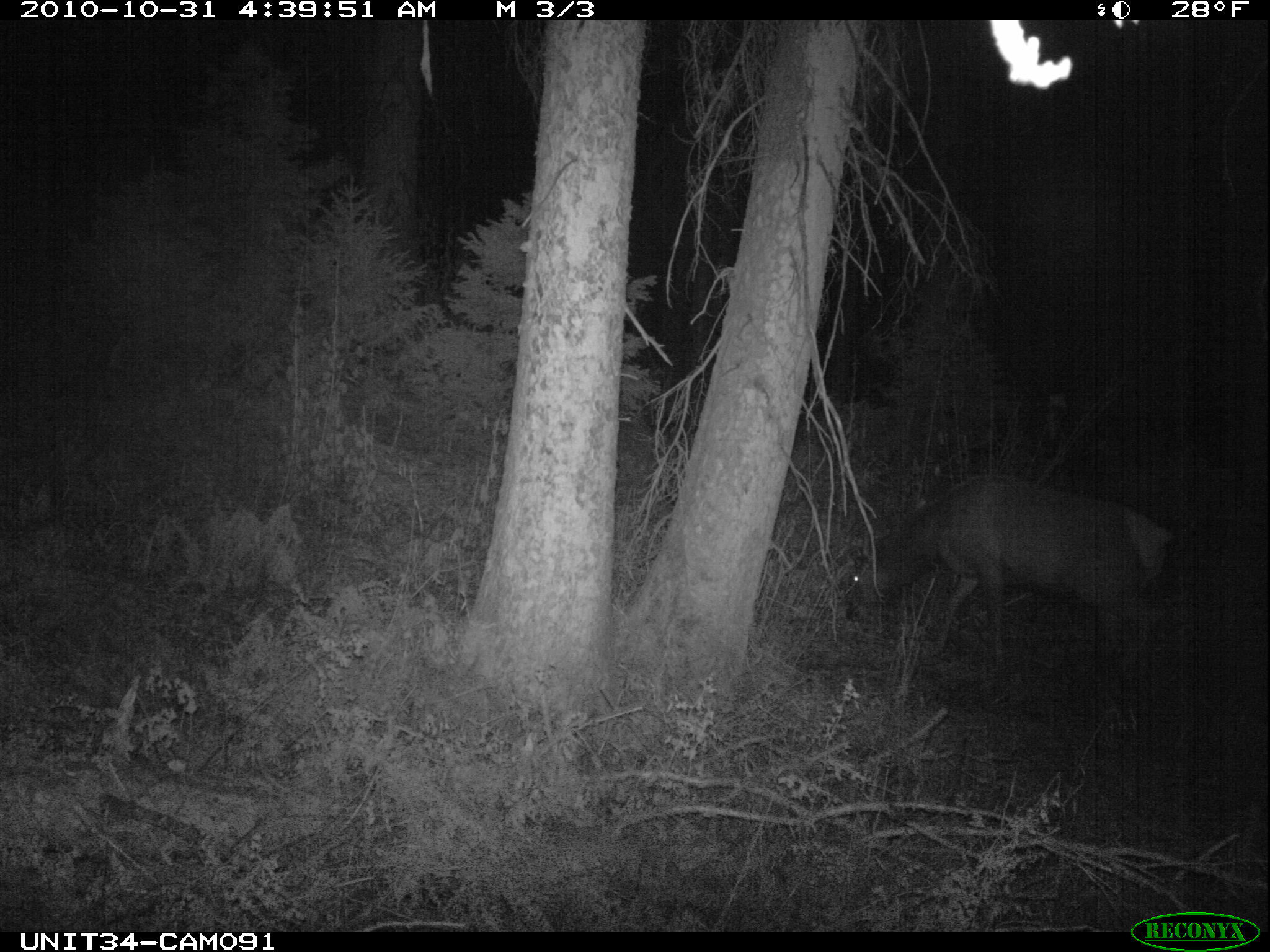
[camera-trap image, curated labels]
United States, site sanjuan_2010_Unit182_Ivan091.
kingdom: Animalia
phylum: Chordata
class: Mammalia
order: Artiodactyla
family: Cervidae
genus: Cervus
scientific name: Cervus elaphus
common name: red deer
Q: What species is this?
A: Cervus elaphus (red deer).